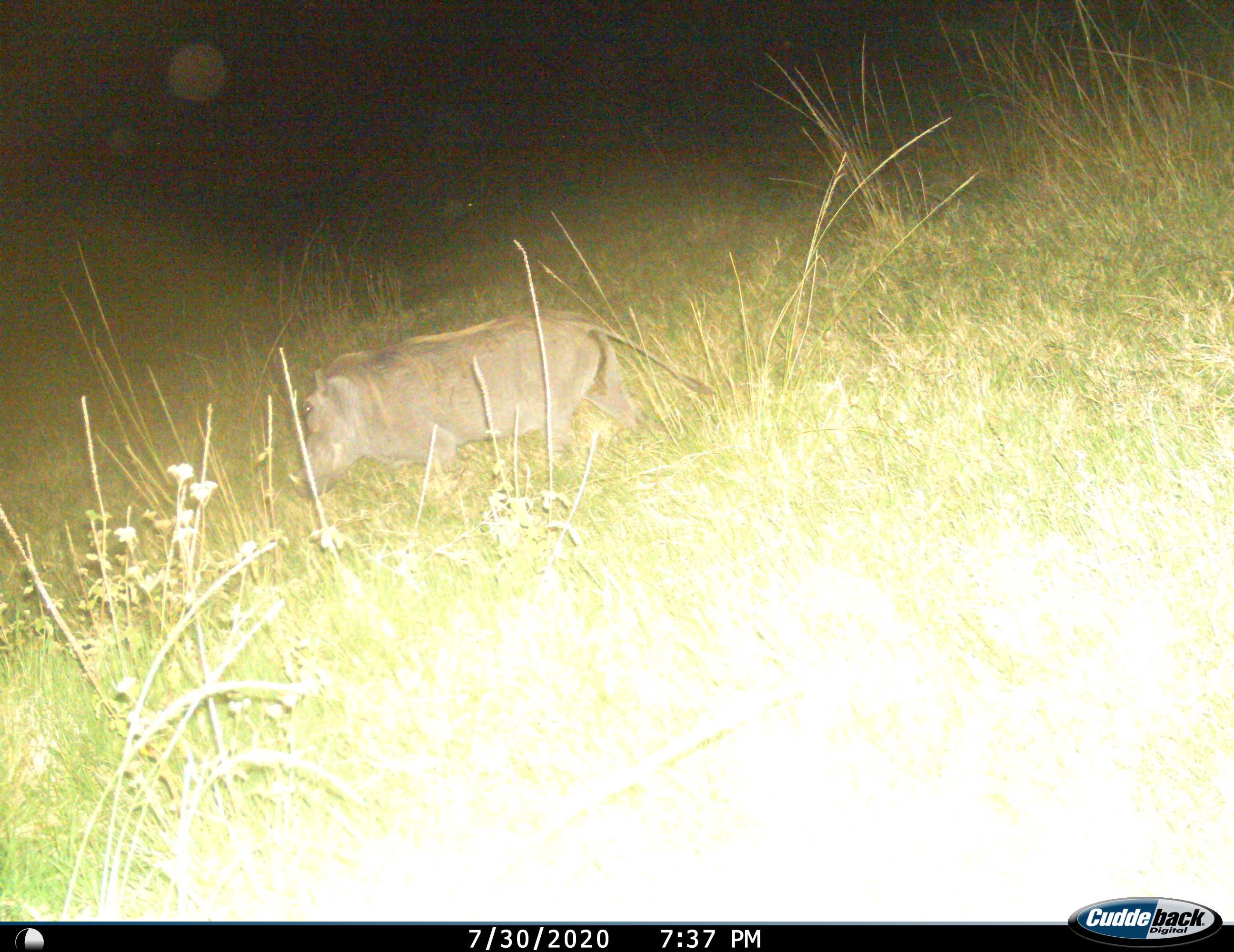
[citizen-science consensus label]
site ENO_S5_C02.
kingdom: Animalia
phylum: Chordata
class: Mammalia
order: Artiodactyla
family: Suidae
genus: Phacochoerus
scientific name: Phacochoerus africanus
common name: warthog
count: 1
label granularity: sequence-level